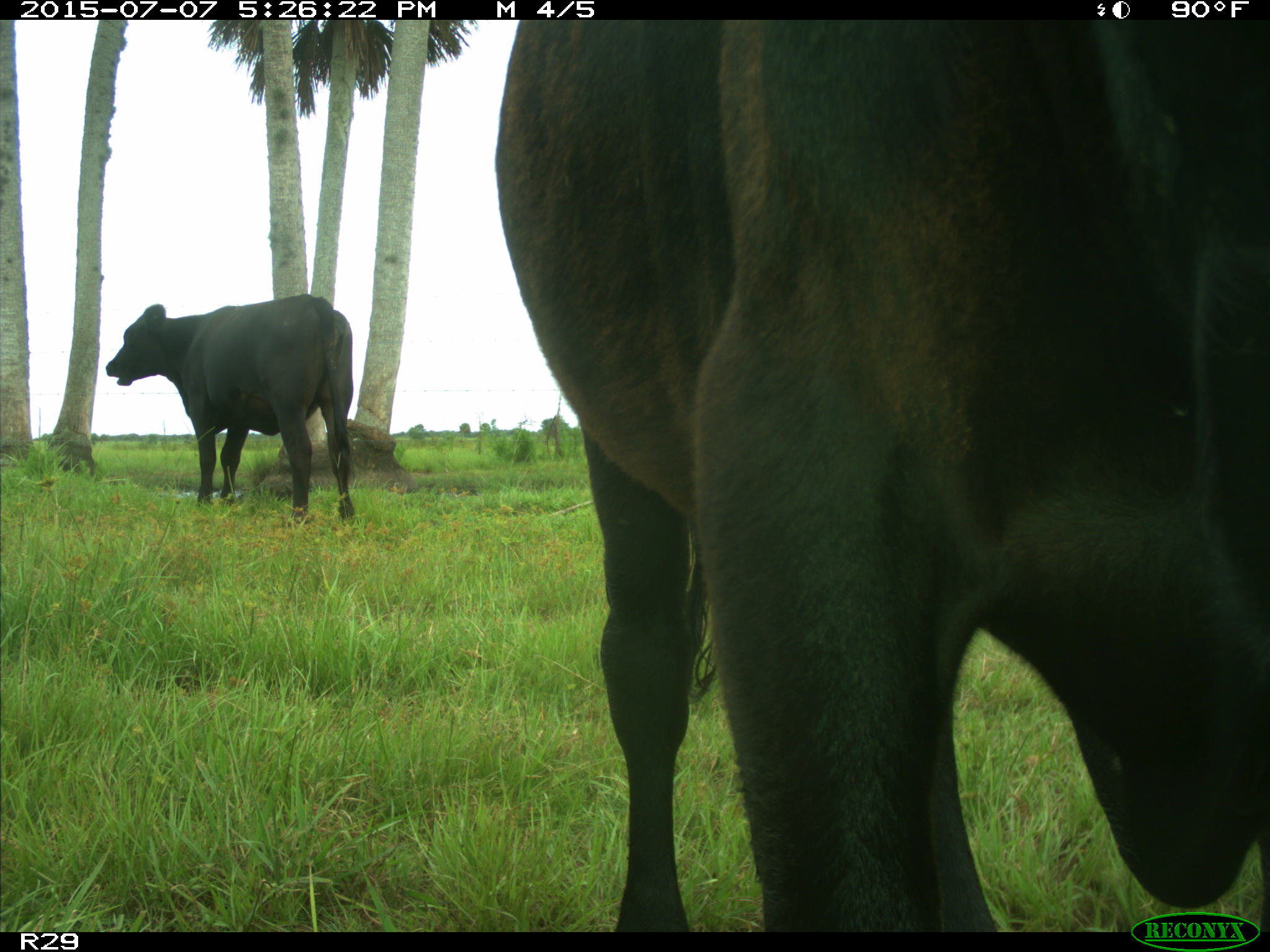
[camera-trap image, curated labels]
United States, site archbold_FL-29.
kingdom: Animalia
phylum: Chordata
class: Mammalia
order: Artiodactyla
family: Bovidae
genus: Bos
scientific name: Bos taurus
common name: domestic cow